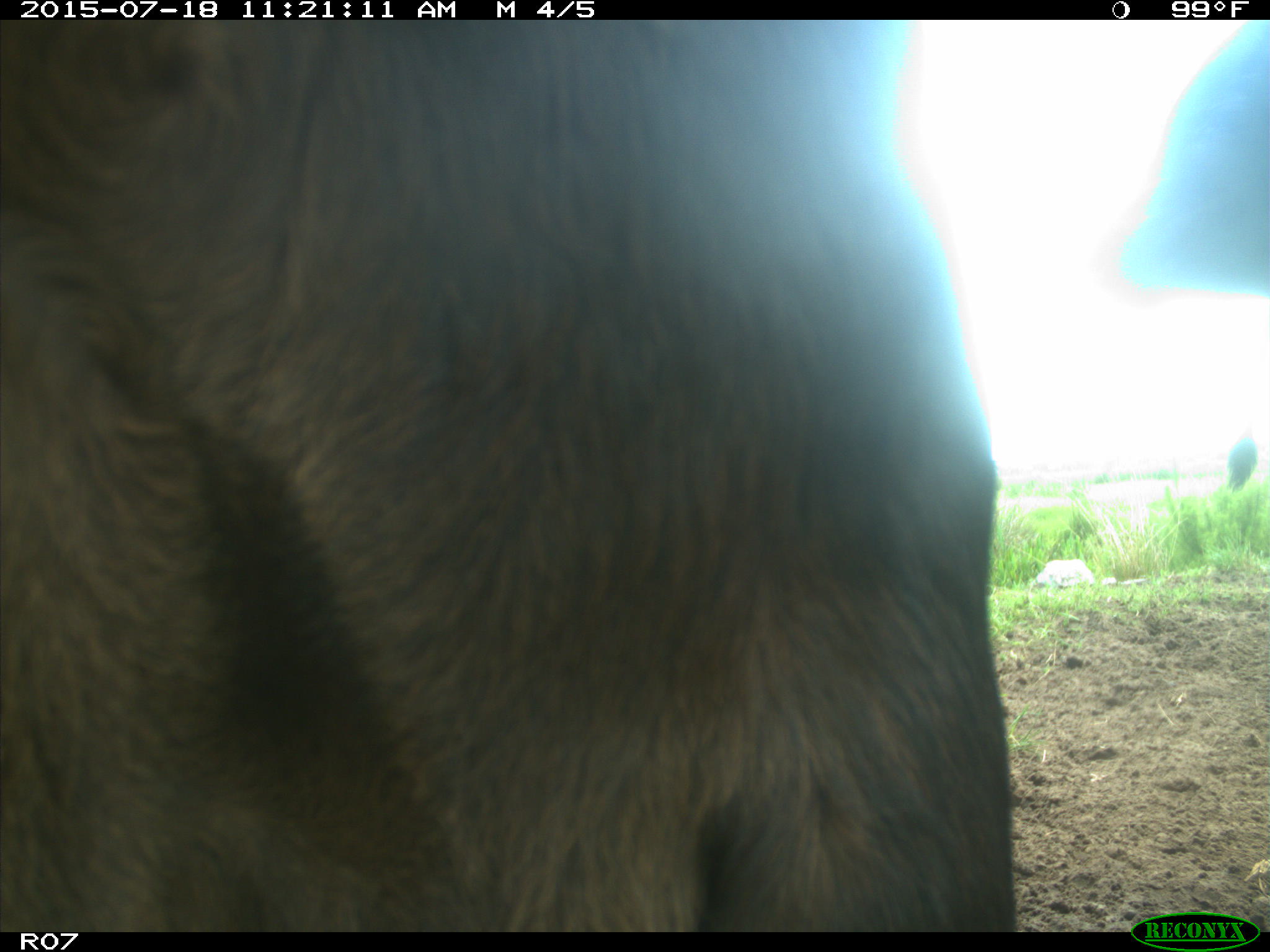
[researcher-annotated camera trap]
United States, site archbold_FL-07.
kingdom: Animalia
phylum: Chordata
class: Mammalia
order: Artiodactyla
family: Bovidae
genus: Bos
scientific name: Bos taurus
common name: domestic cow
Bos taurus (domestic cow).